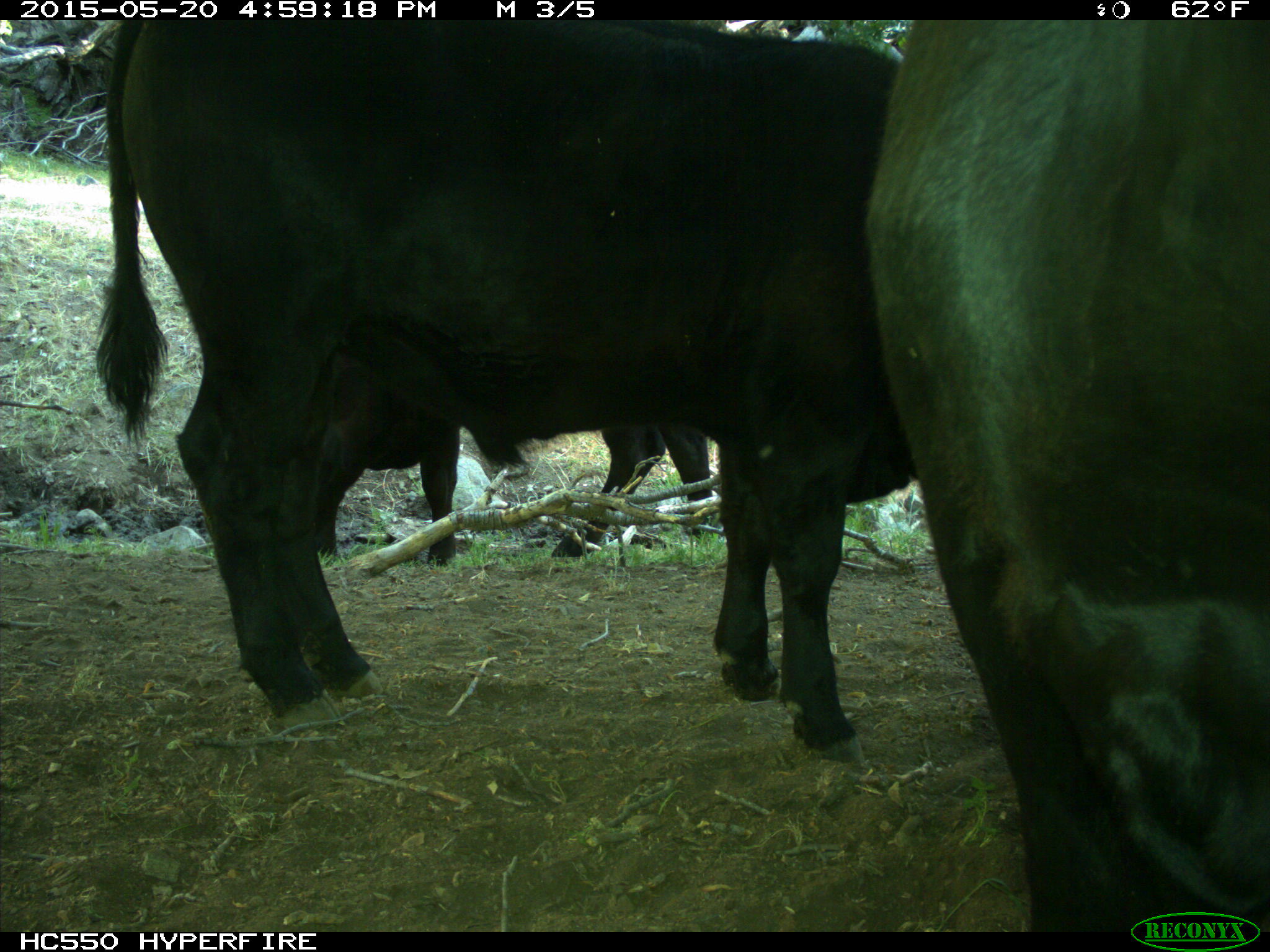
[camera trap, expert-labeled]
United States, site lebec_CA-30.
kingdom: Animalia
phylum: Chordata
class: Mammalia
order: Artiodactyla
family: Bovidae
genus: Bos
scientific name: Bos taurus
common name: domestic cow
Bos taurus (domestic cow).